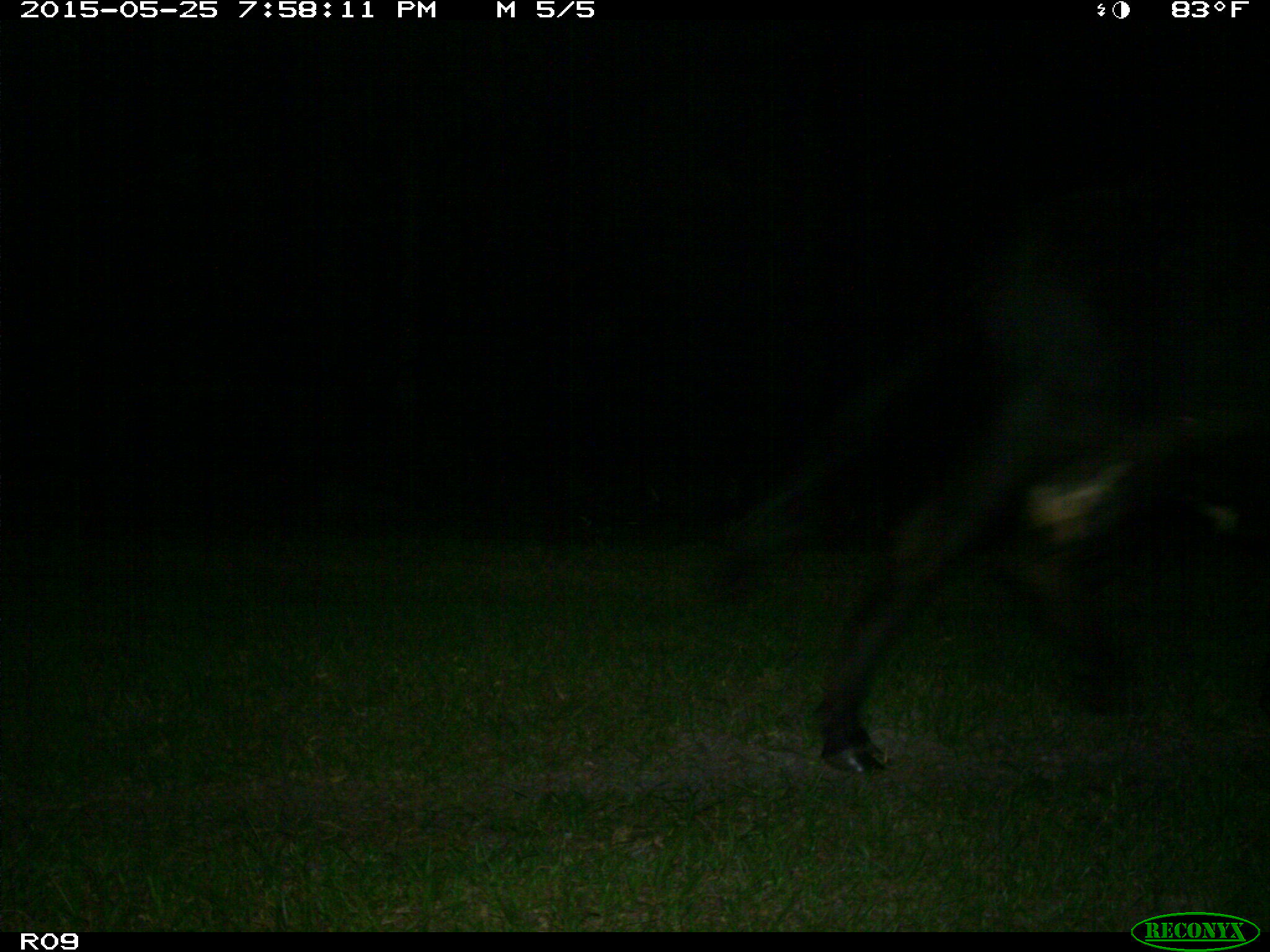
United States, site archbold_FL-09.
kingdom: Animalia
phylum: Chordata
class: Mammalia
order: Artiodactyla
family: Bovidae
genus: Bos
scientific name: Bos taurus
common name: domestic cow